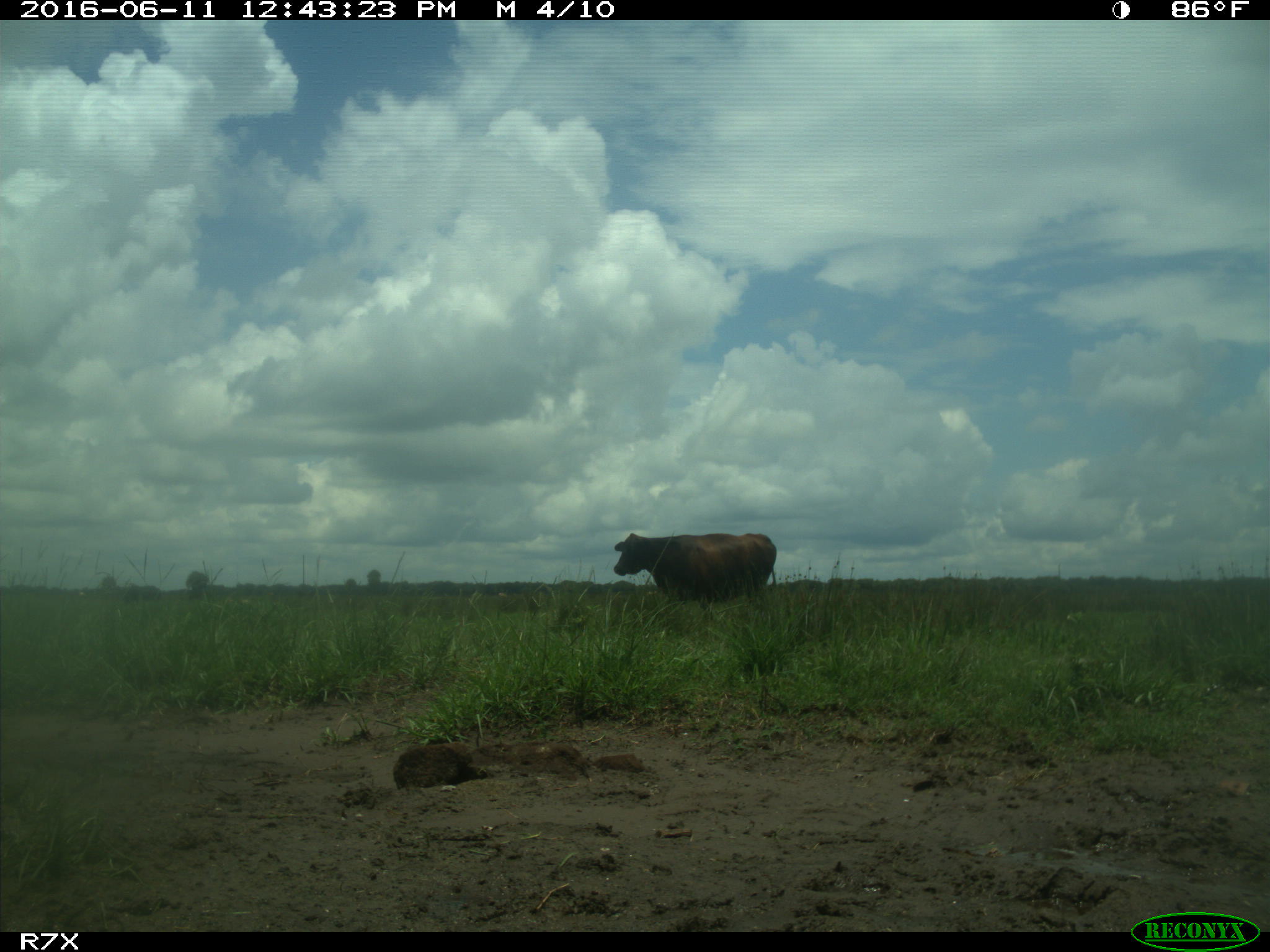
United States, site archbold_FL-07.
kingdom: Animalia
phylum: Chordata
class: Mammalia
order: Artiodactyla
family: Bovidae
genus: Bos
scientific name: Bos taurus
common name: domestic cow